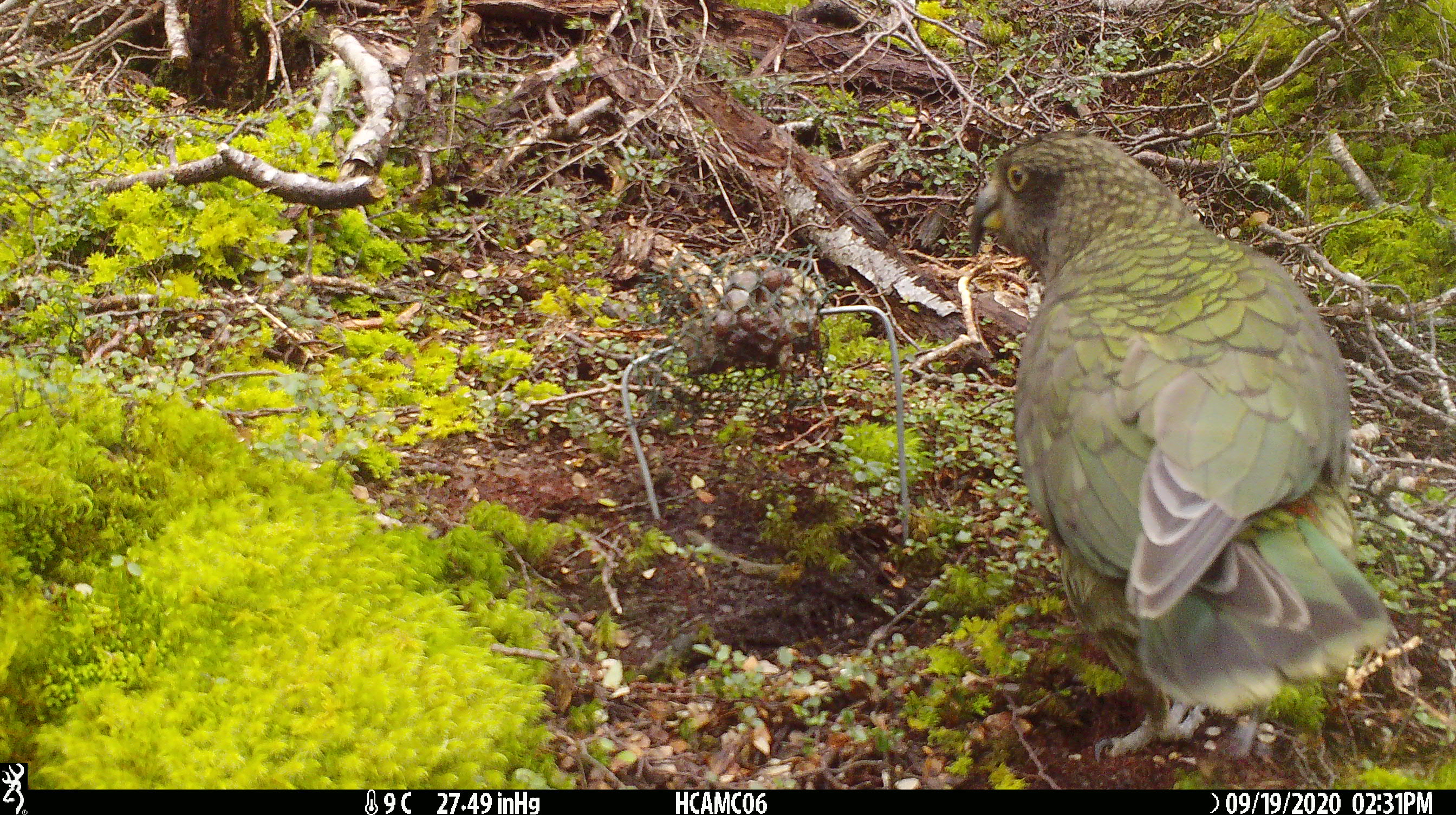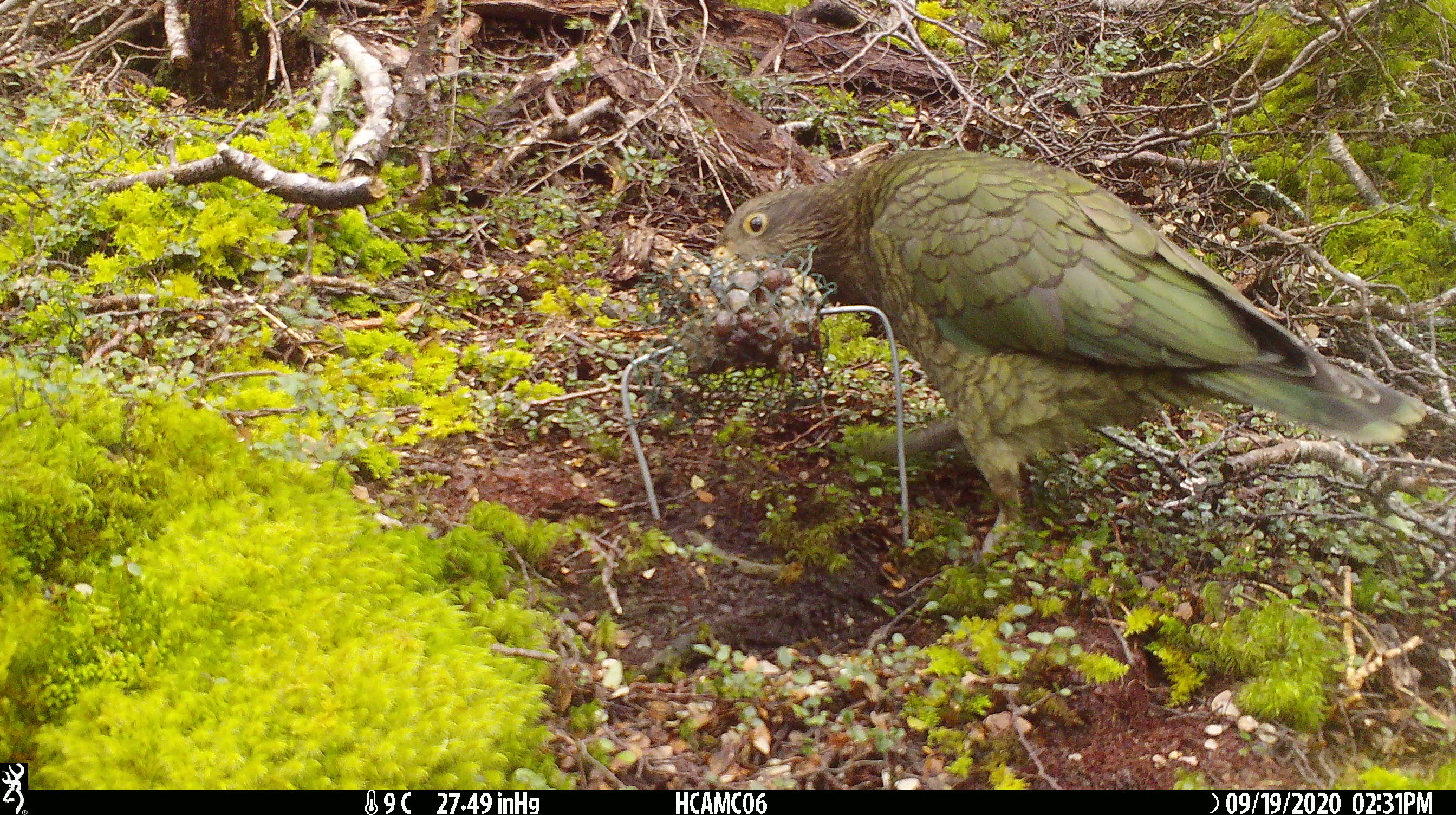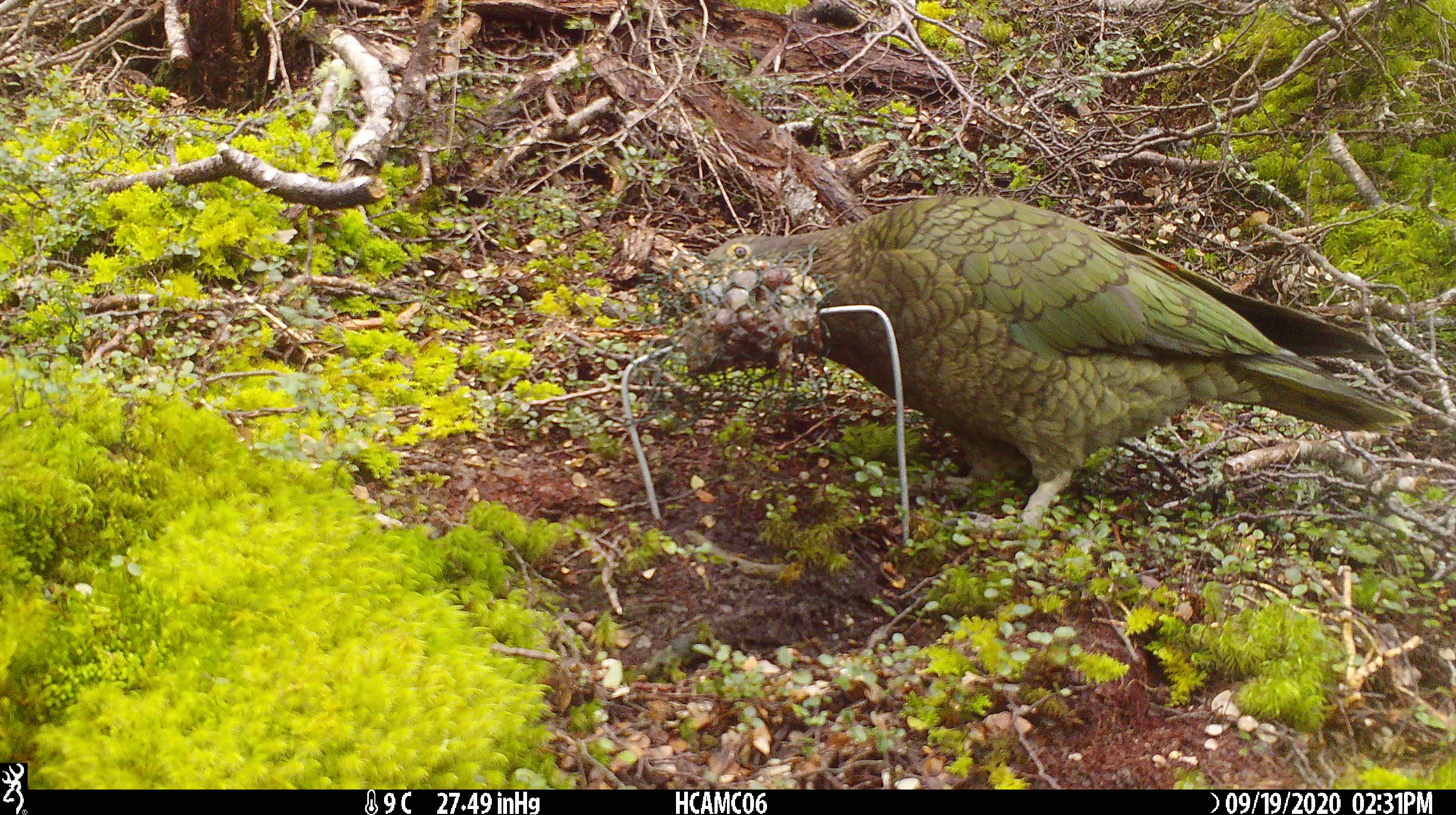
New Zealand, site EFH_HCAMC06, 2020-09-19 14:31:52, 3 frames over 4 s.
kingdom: Animalia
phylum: Chordata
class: Aves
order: Psittaciformes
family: Strigopidae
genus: Nestor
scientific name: Nestor notabilis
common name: kea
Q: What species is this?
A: Kea (Nestor notabilis).